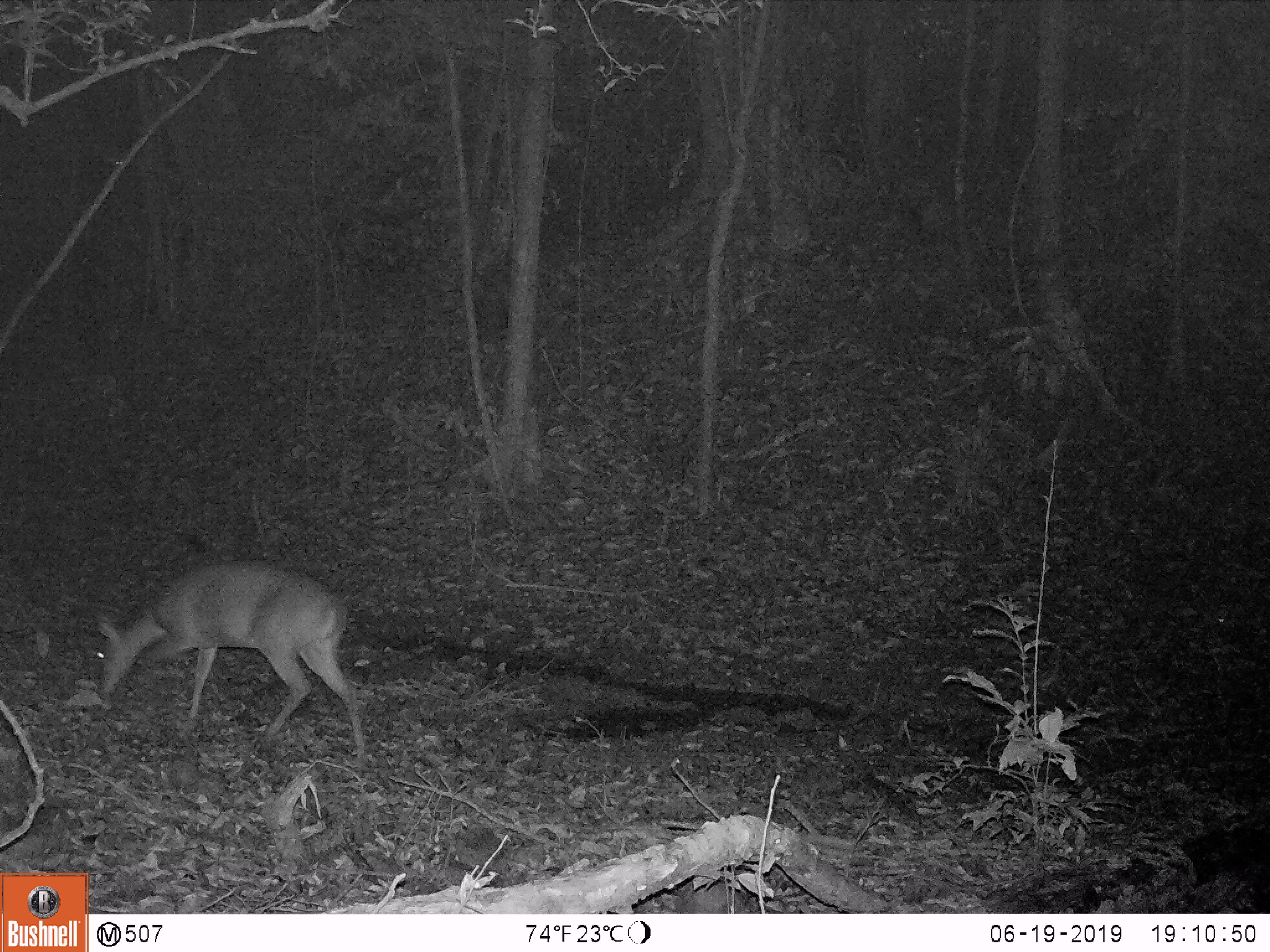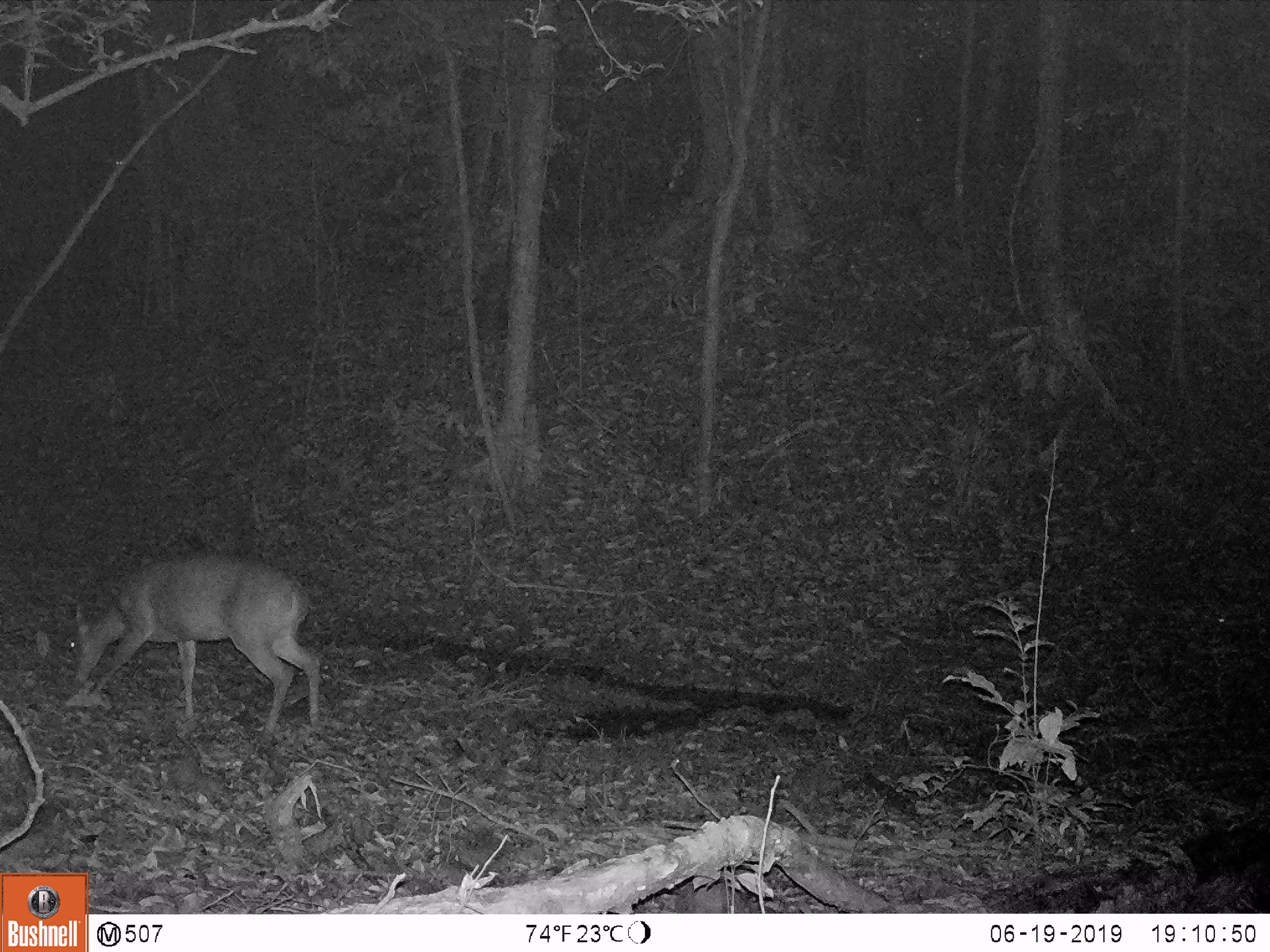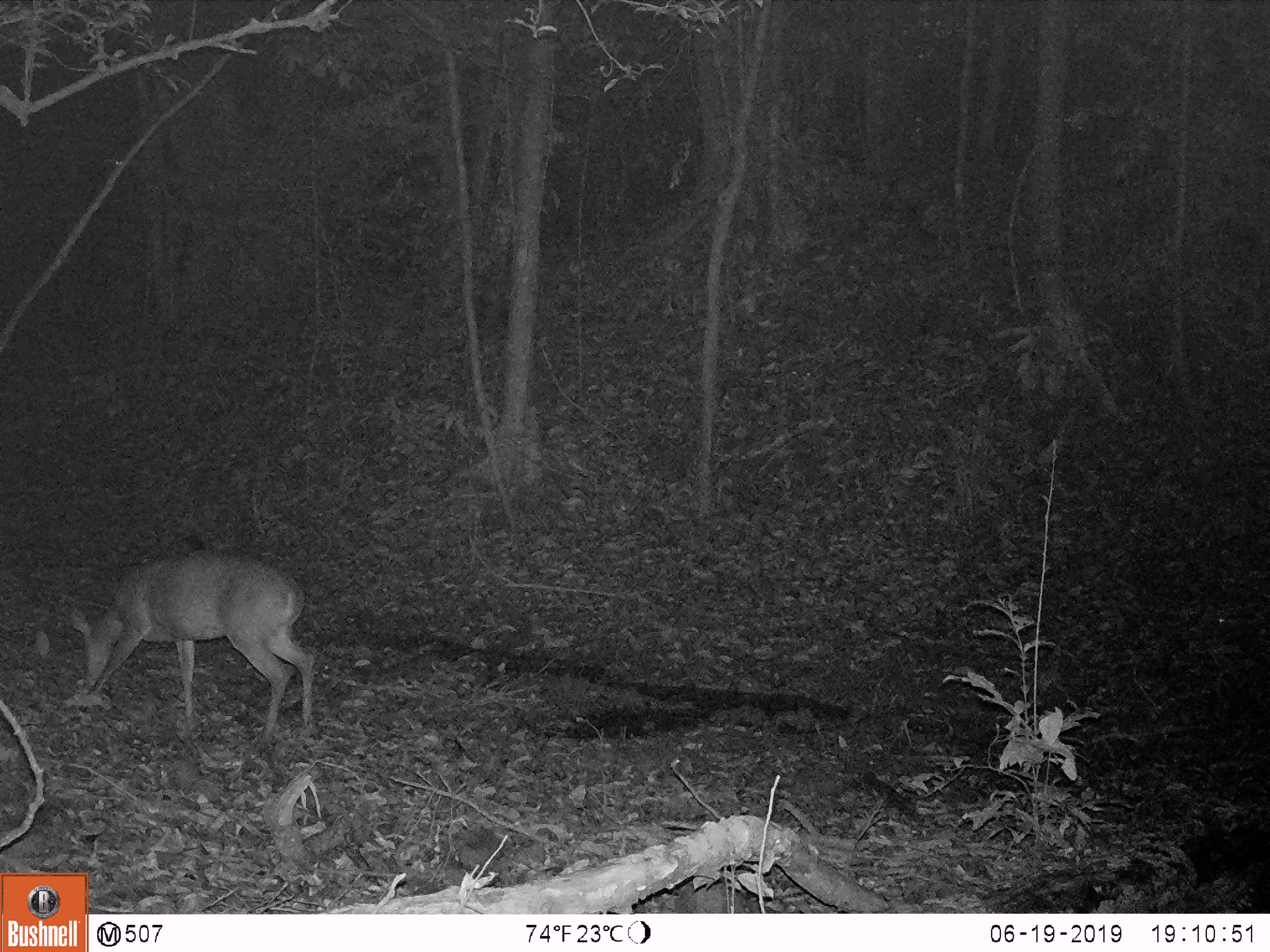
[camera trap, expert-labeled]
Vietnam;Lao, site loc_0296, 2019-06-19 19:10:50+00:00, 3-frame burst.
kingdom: Animalia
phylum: Chordata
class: Mammalia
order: Artiodactyla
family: Cervidae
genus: Muntiacus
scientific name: Muntiacus vuquangensis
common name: large-antlered muntjac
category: large antlered muntjac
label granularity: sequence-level